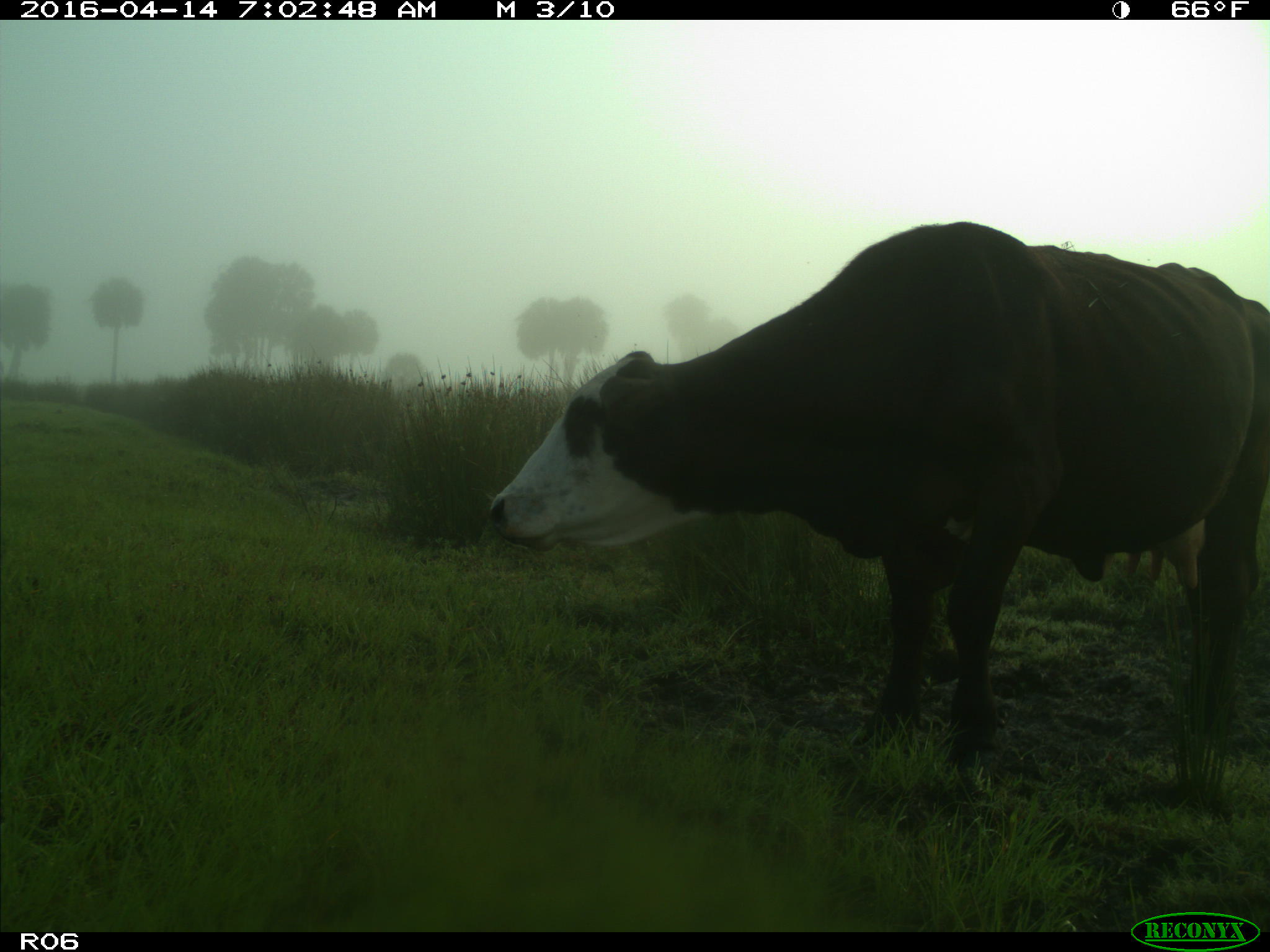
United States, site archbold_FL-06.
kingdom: Animalia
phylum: Chordata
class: Mammalia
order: Artiodactyla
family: Bovidae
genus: Bos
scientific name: Bos taurus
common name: domestic cow